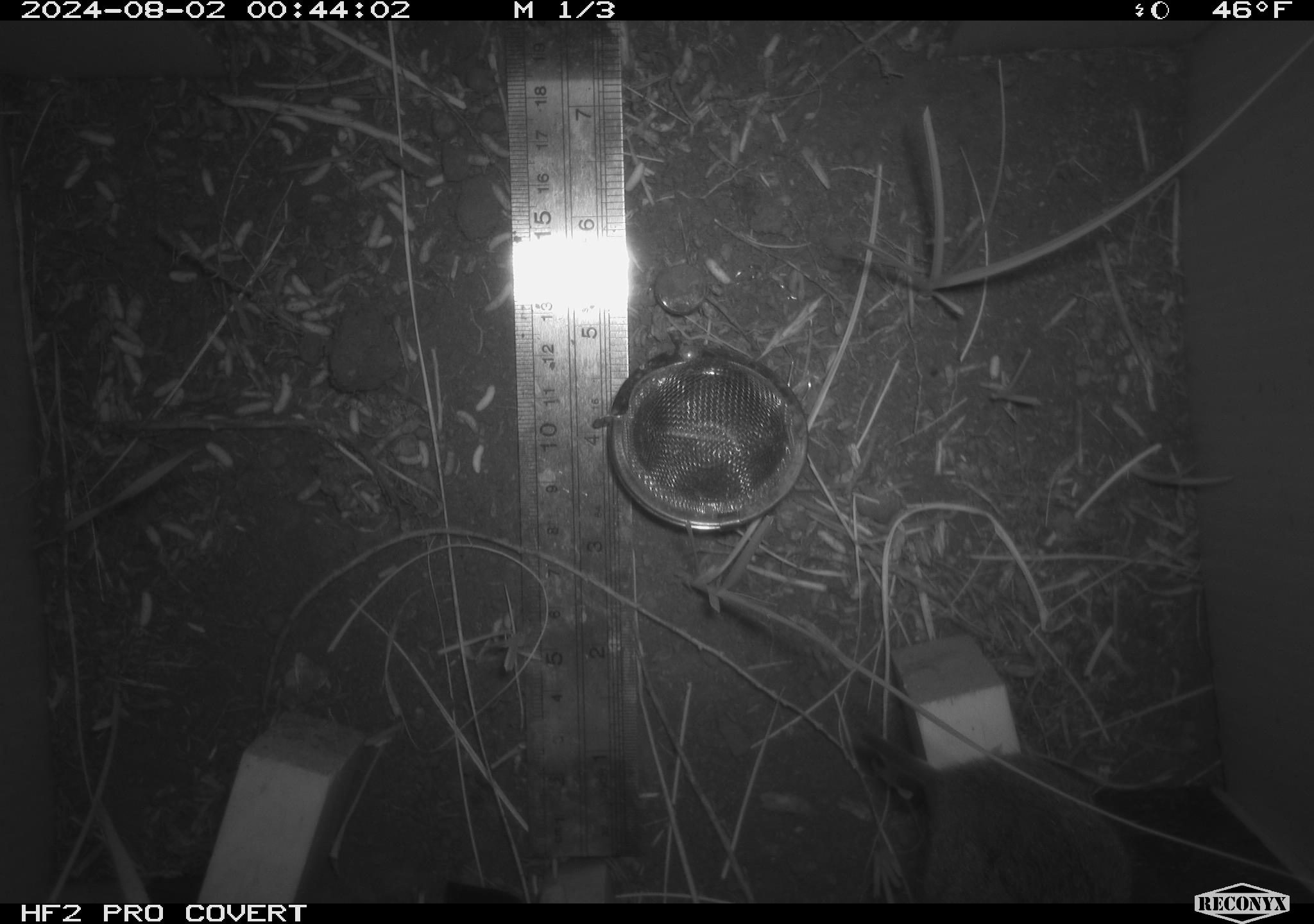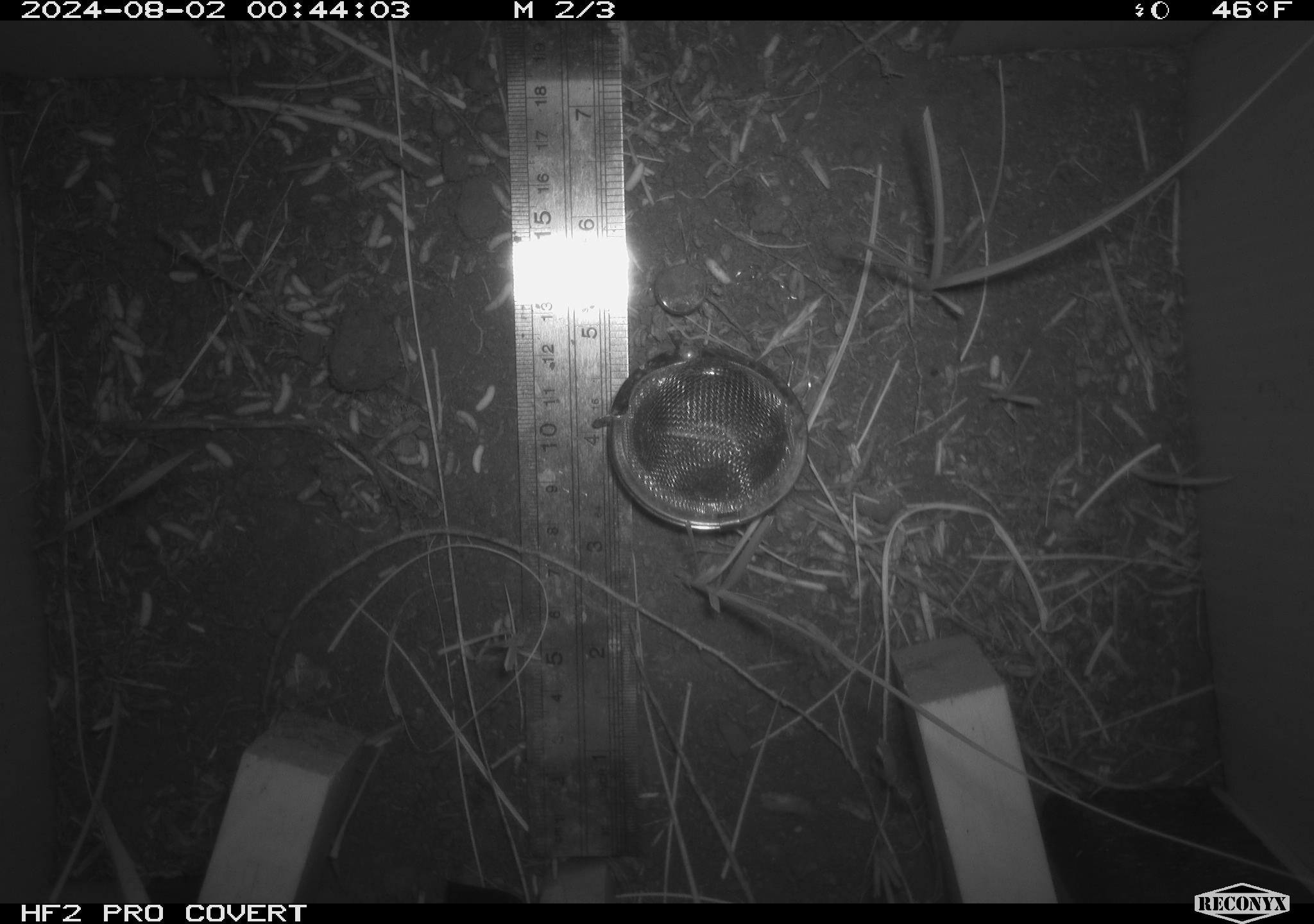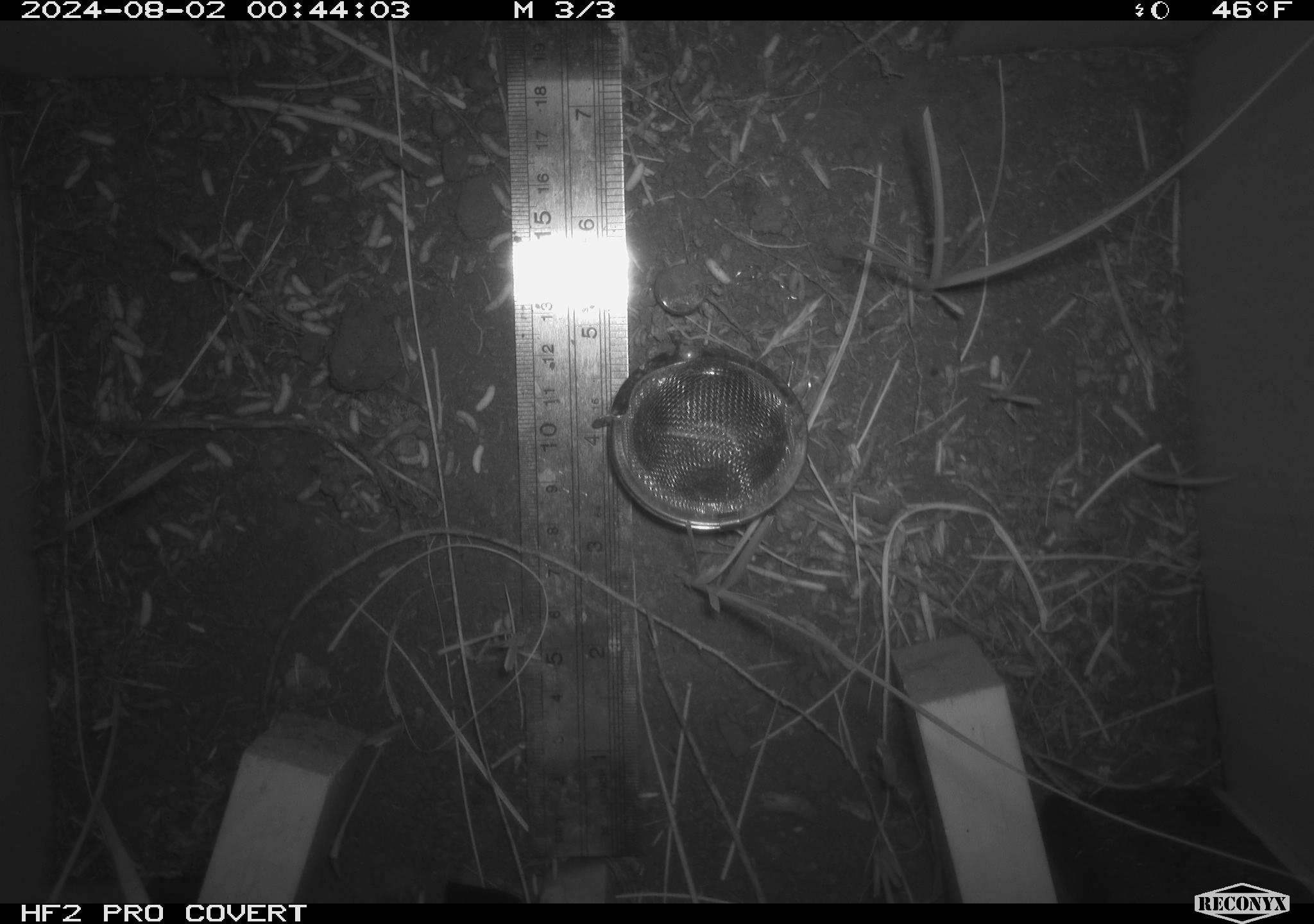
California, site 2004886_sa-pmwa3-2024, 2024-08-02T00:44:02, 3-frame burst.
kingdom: Animalia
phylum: Chordata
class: Mammalia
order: Rodentia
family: Cricetidae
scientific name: Arvicolinae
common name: voles, lemmings, and muskrats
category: arvicolinae subfamily